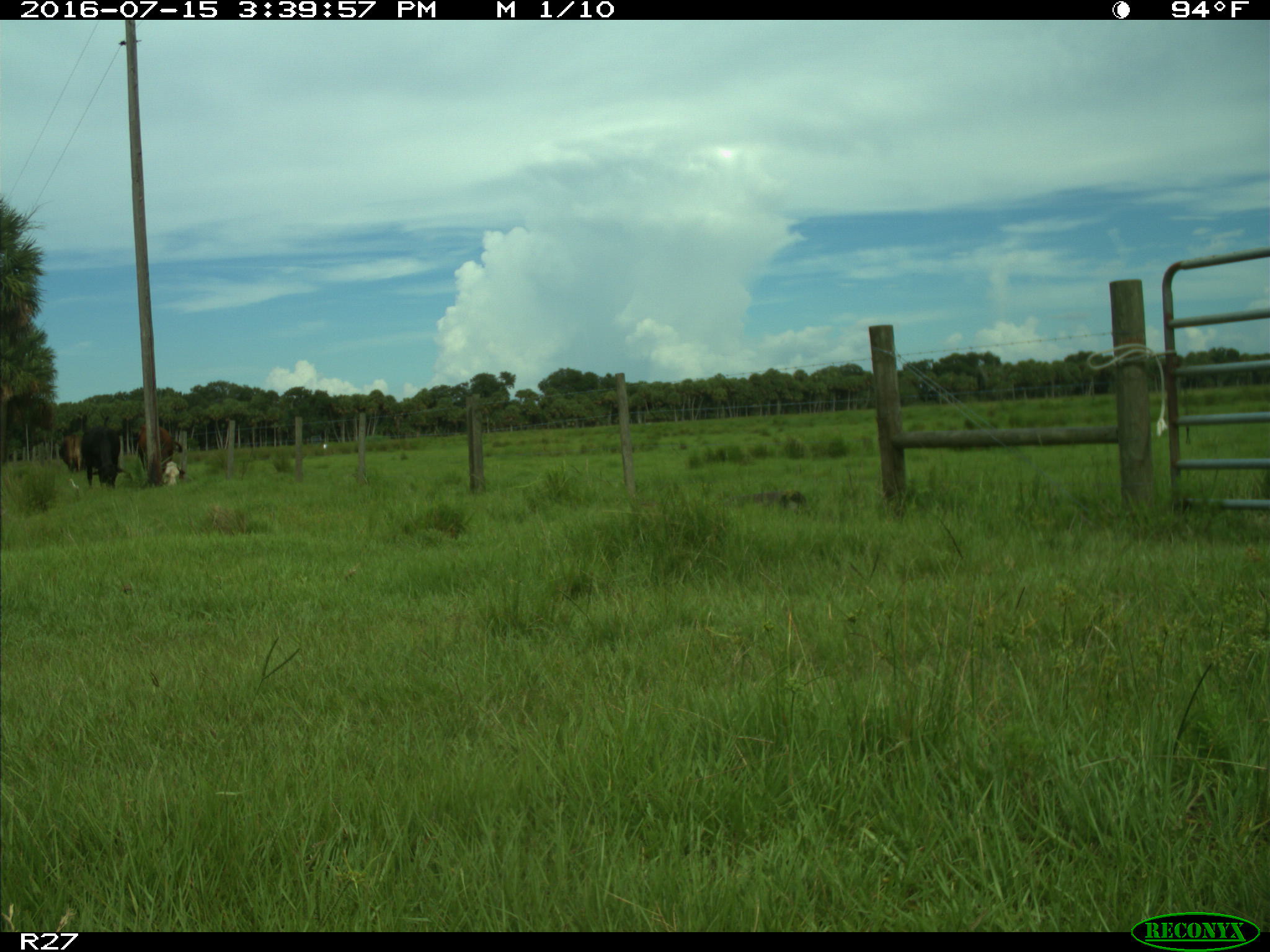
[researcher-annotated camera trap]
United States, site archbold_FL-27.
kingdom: Animalia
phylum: Chordata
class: Mammalia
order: Artiodactyla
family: Bovidae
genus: Bos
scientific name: Bos taurus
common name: domestic cow